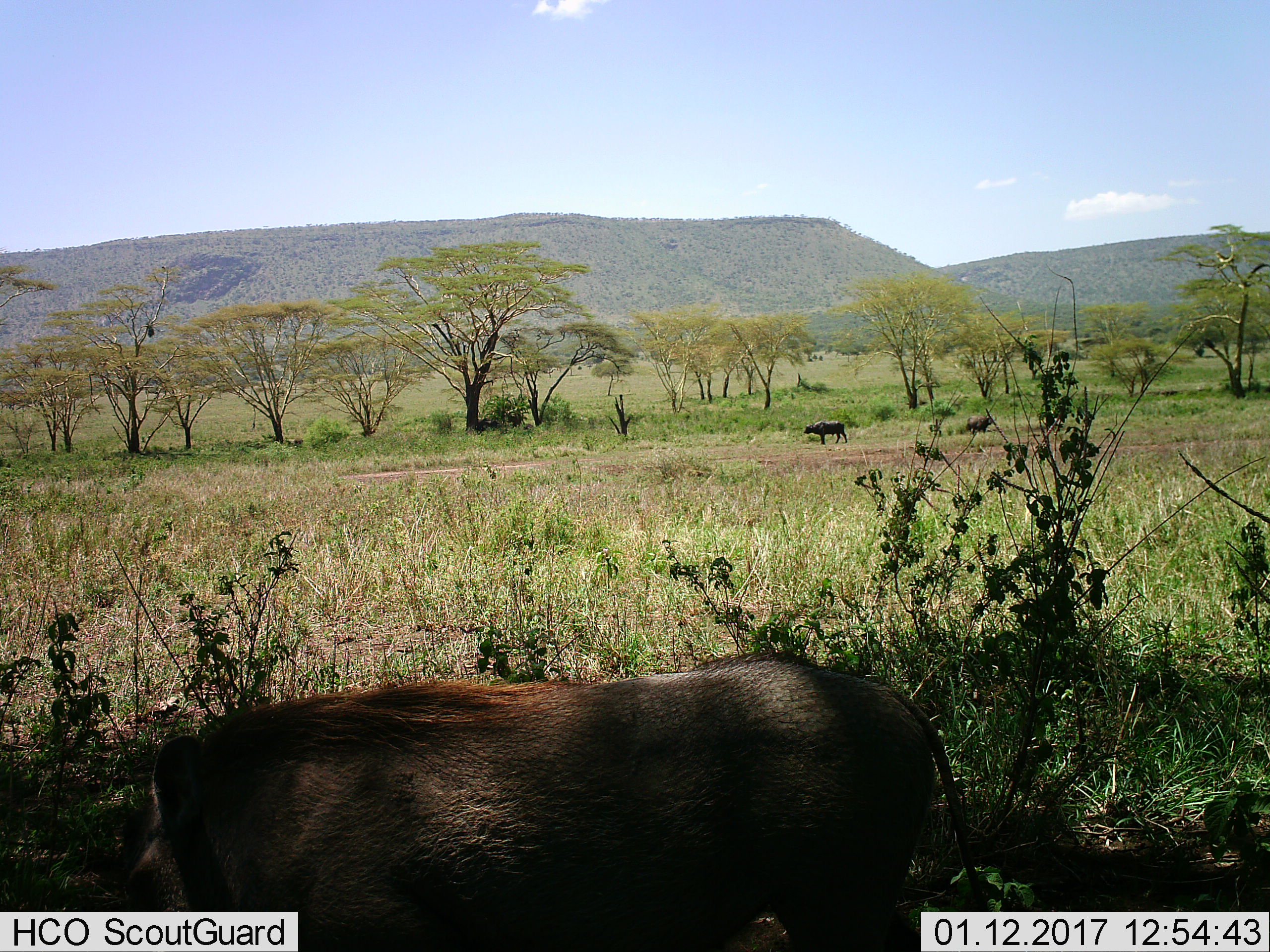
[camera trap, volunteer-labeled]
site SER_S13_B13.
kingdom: Animalia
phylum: Chordata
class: Mammalia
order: Artiodactyla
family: Bovidae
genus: Syncerus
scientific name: Syncerus caffer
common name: african buffalo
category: buffalo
Buffalo (african buffalo) (Syncerus caffer), count 2. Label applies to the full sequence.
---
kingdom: Animalia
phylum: Chordata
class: Mammalia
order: Artiodactyla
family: Suidae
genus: Phacochoerus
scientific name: Phacochoerus africanus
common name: warthog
Warthog (Phacochoerus africanus), count 1. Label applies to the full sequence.